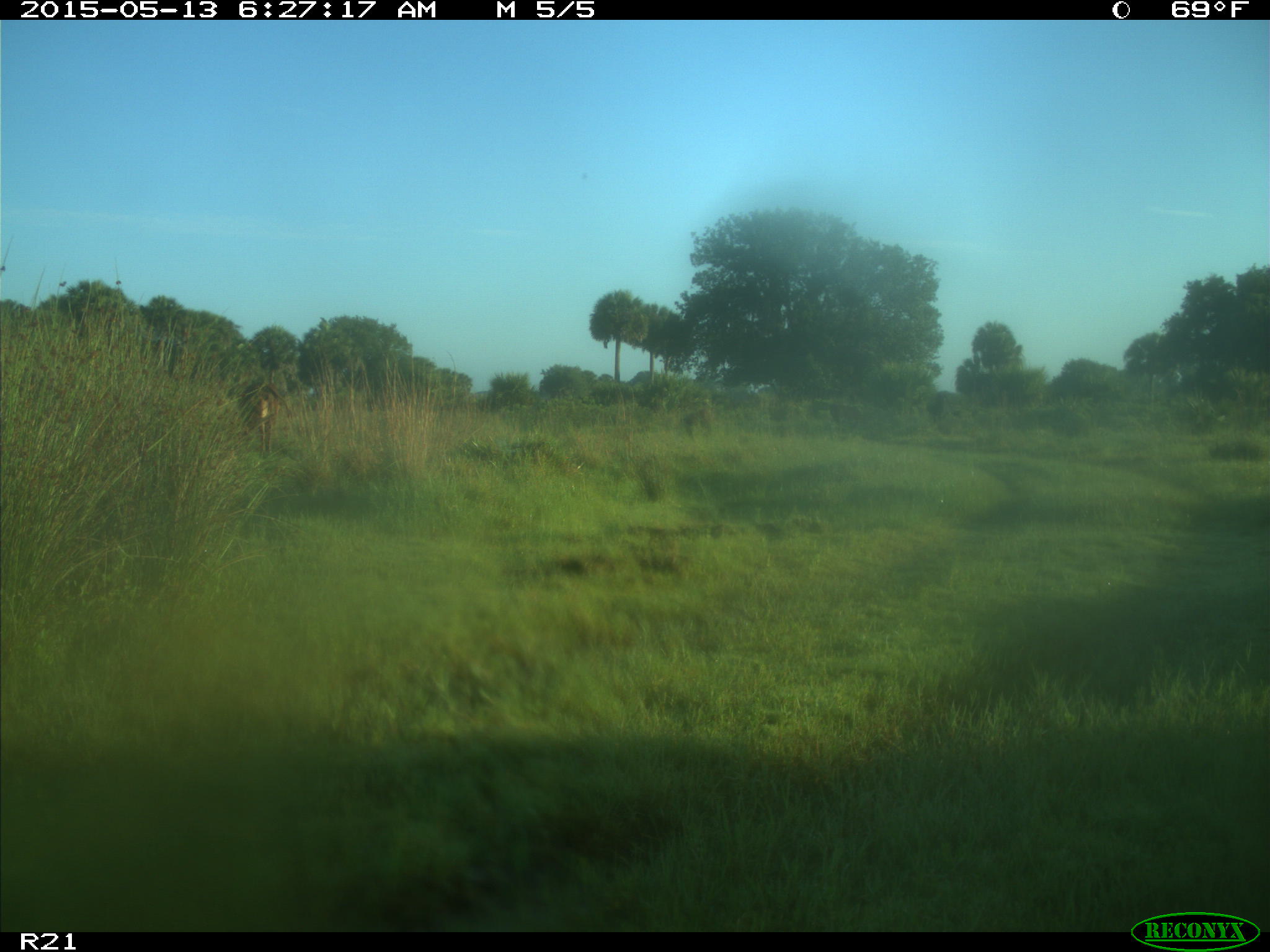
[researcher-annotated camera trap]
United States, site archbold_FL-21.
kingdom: Animalia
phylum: Chordata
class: Mammalia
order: Artiodactyla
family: Bovidae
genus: Bos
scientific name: Bos taurus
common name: domestic cow